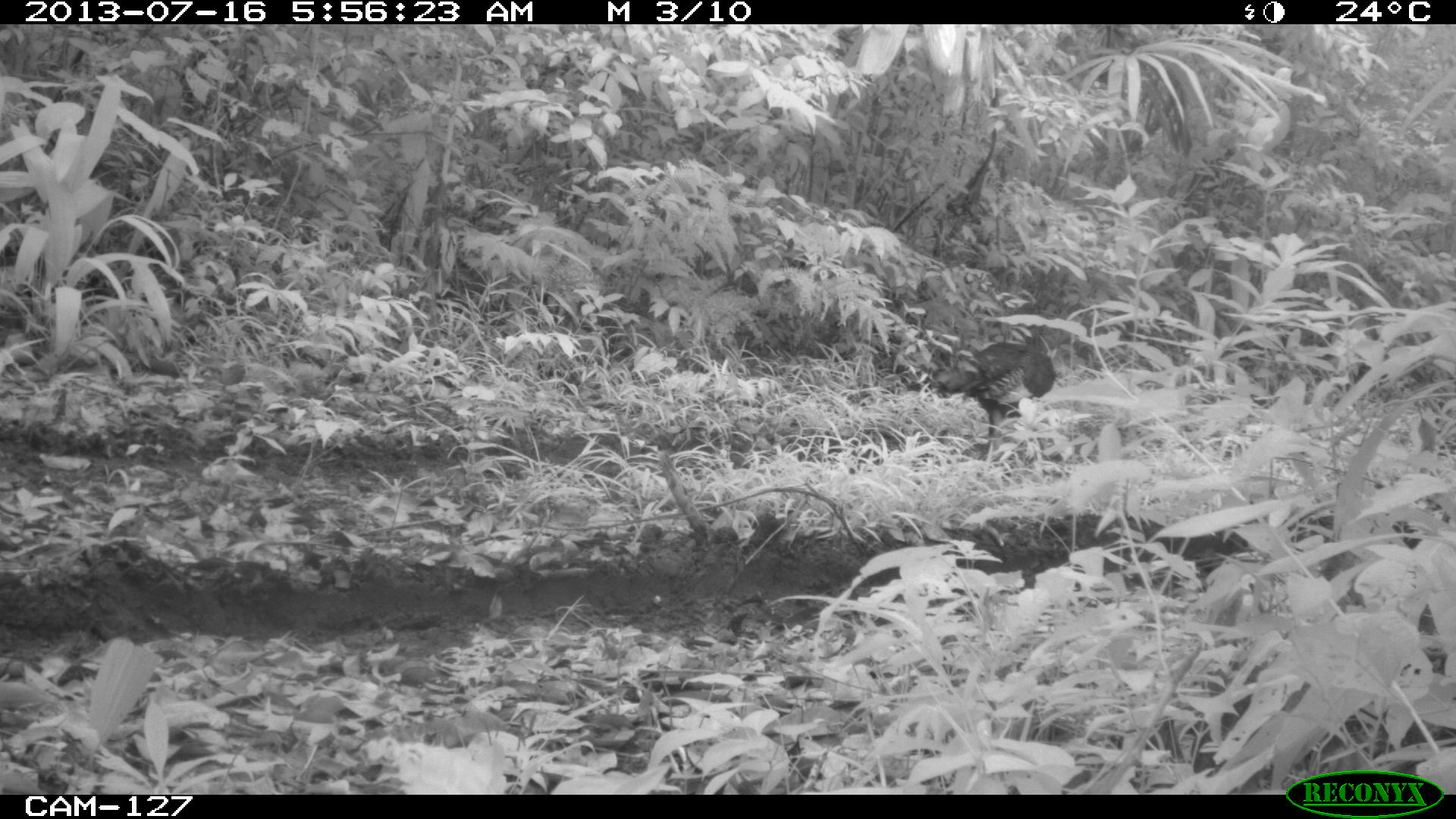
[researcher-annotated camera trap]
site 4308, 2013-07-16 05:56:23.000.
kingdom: Animalia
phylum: Chordata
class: Aves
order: Galliformes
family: Phasianidae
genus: Meleagris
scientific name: Meleagris ocellata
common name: ocellated turkey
Meleagris ocellata (ocellated turkey), count 1.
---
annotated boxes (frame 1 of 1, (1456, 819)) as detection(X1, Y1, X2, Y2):
meleagris ocellata: detection(932, 323, 1058, 458)